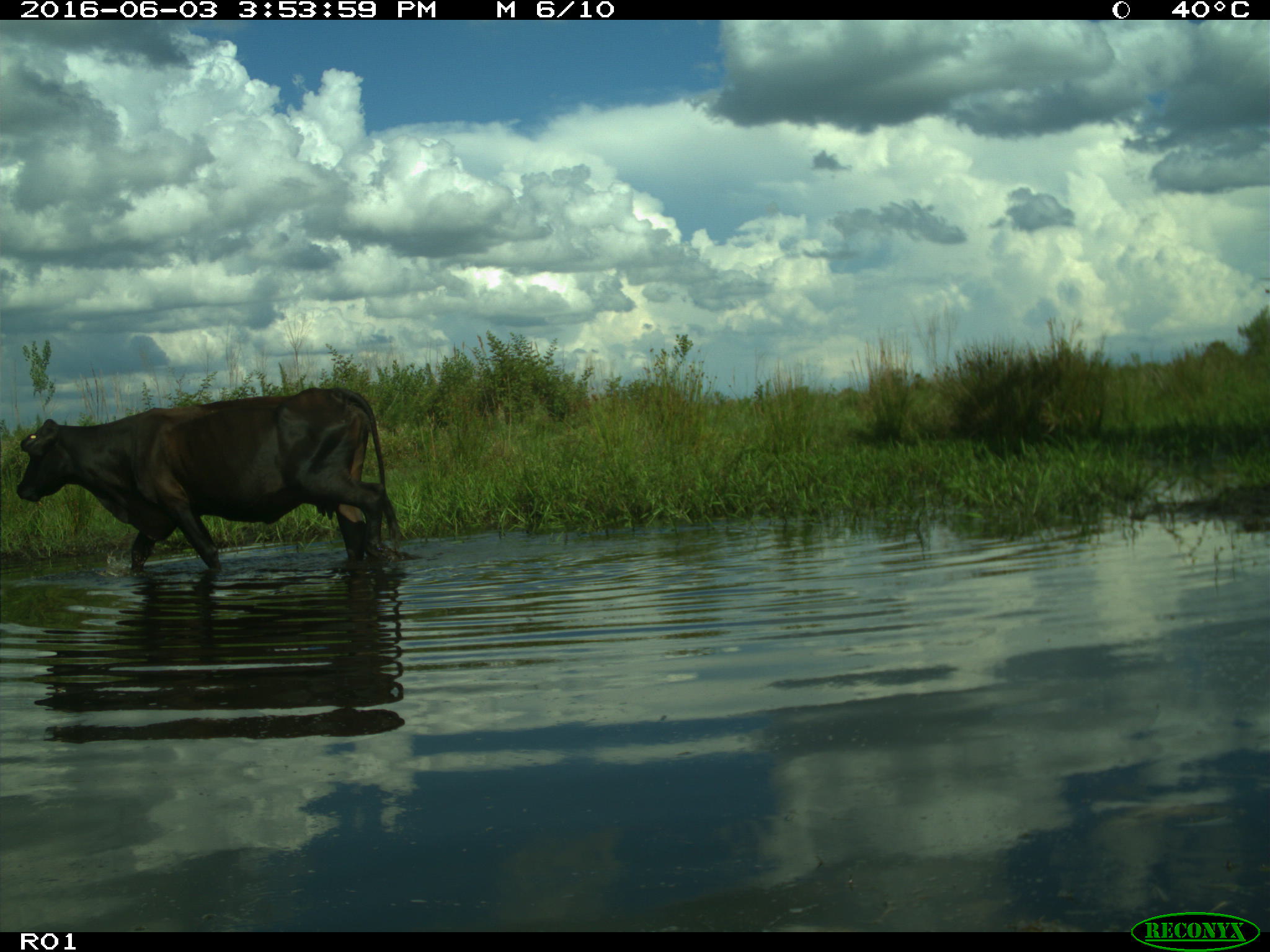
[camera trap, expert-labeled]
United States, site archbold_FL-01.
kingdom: Animalia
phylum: Chordata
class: Mammalia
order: Artiodactyla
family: Bovidae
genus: Bos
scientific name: Bos taurus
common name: domestic cow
Bos taurus (domestic cow).